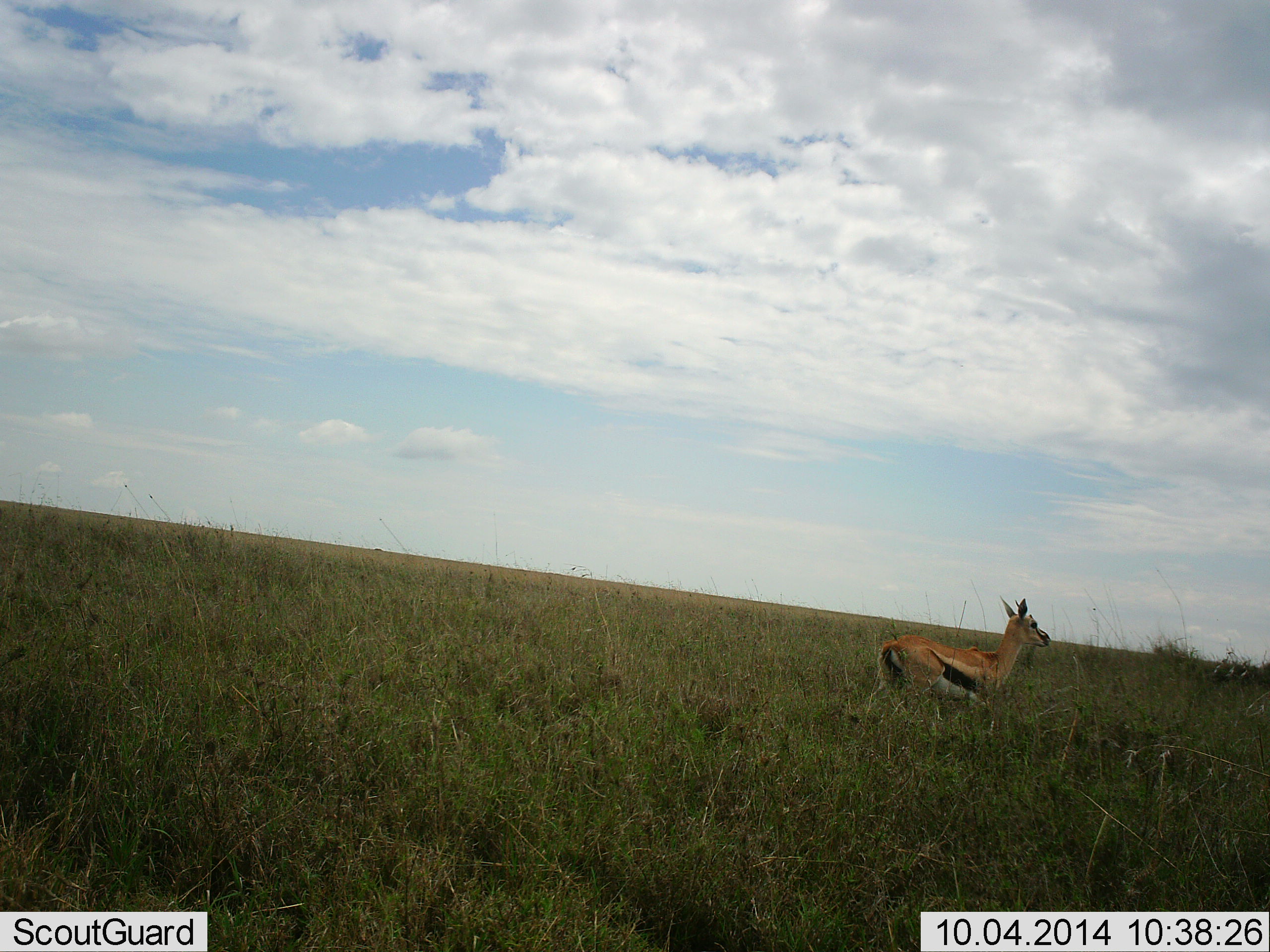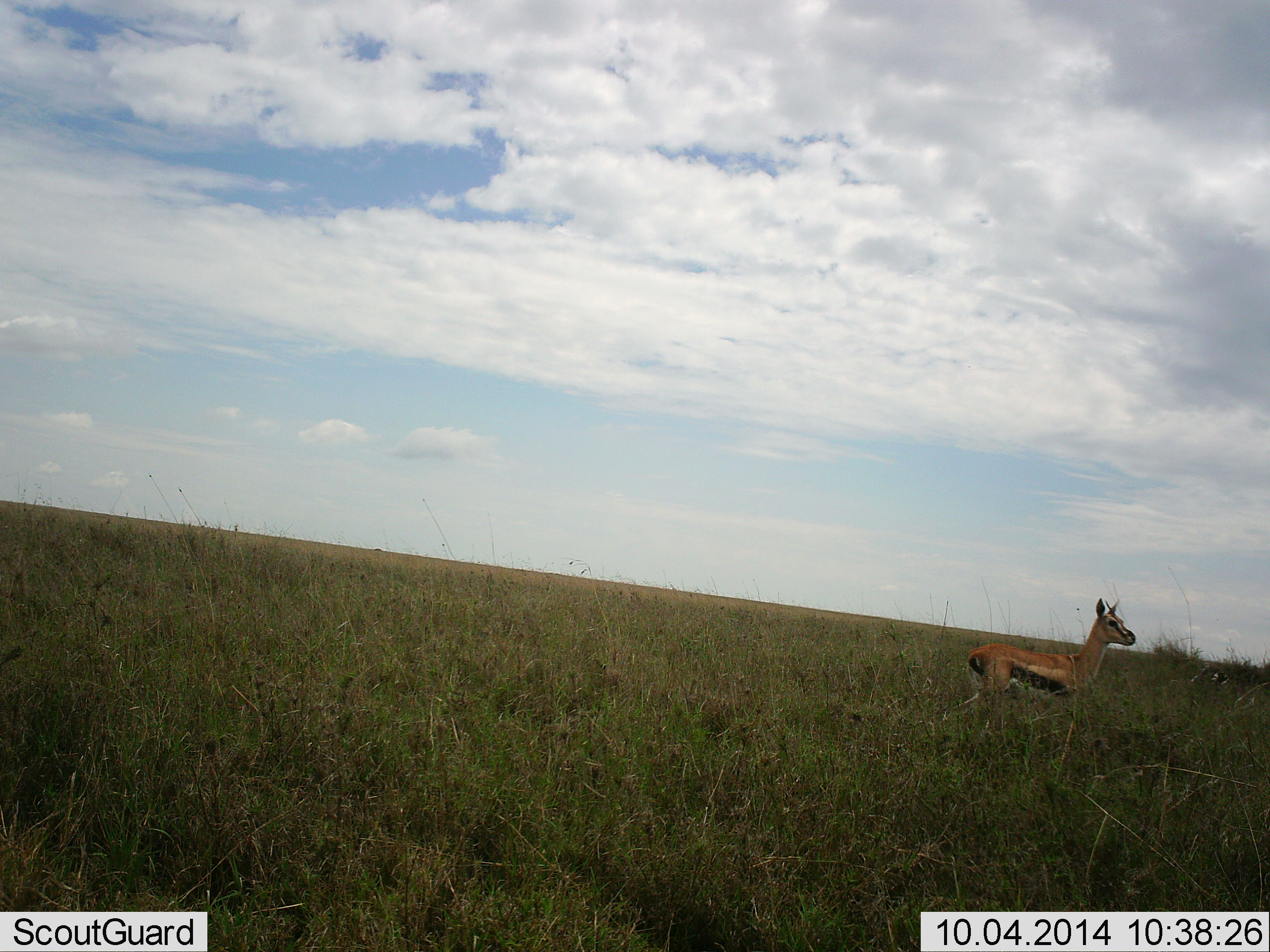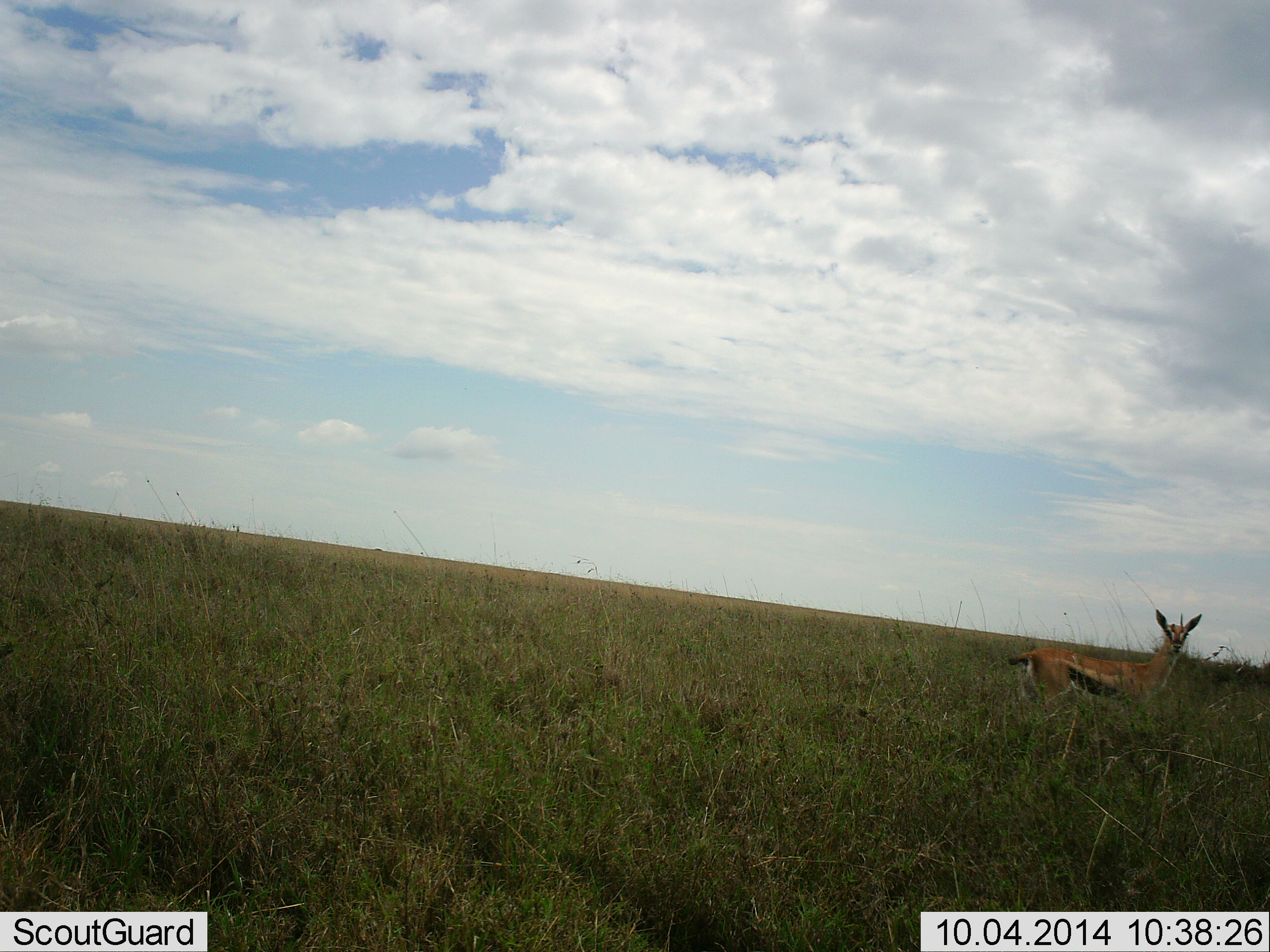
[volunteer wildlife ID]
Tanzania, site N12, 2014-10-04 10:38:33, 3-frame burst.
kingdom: Animalia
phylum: Chordata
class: Mammalia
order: Artiodactyla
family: Bovidae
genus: Eudorcas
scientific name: Eudorcas thomsonii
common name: thomson's gazelle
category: gazellethomsons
Gazellethomsons (thomson's gazelle) (Eudorcas thomsonii), count 1. Behavior (volunteer vote fractions): standing 30%, resting 0%, moving 70%, interacting 0%. Young present (vote fraction): 0%. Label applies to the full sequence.